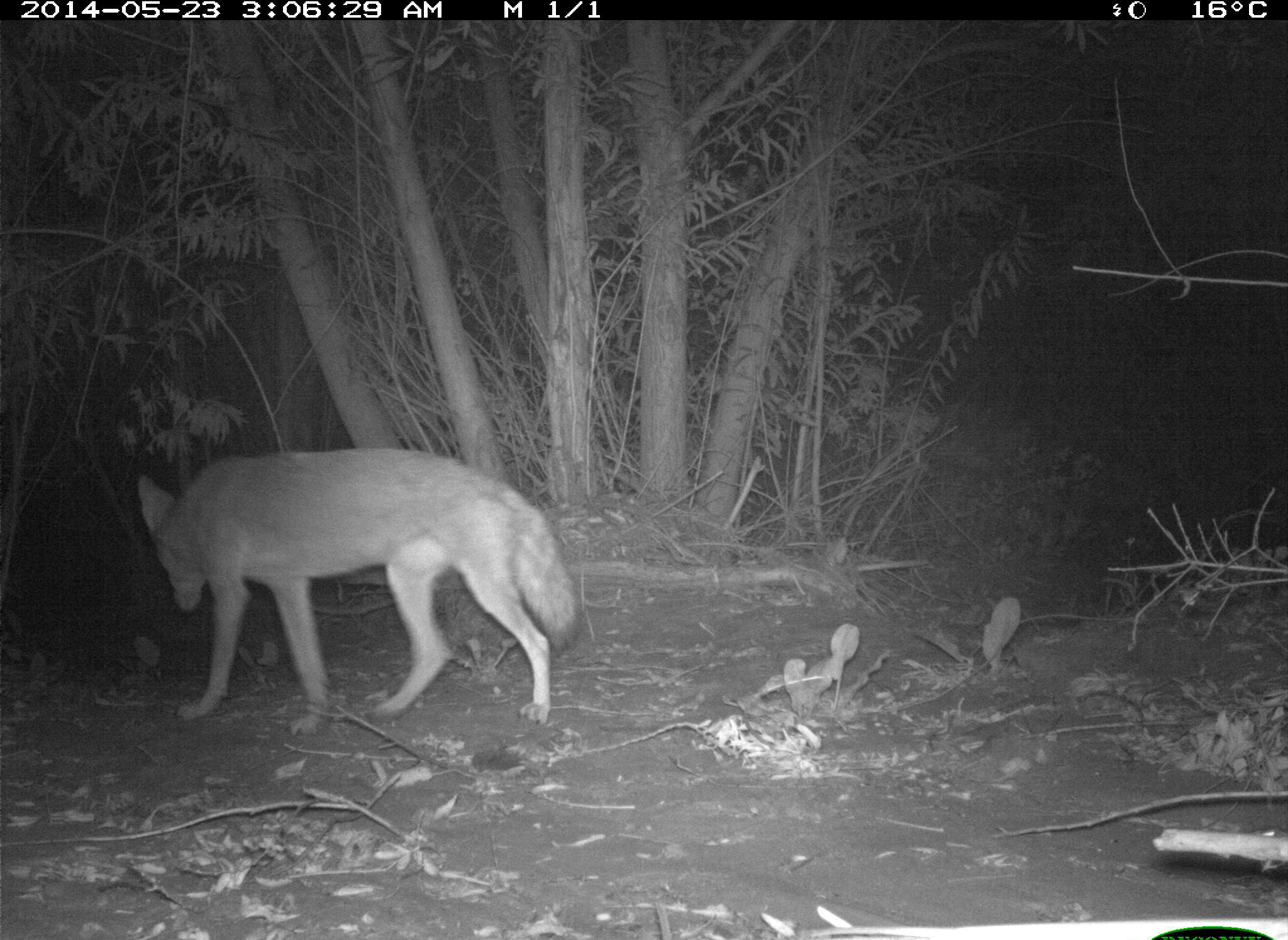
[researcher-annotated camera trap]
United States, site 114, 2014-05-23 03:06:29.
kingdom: Animalia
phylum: Chordata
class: Mammalia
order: Carnivora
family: Canidae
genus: Canis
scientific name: Canis latrans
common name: coyote